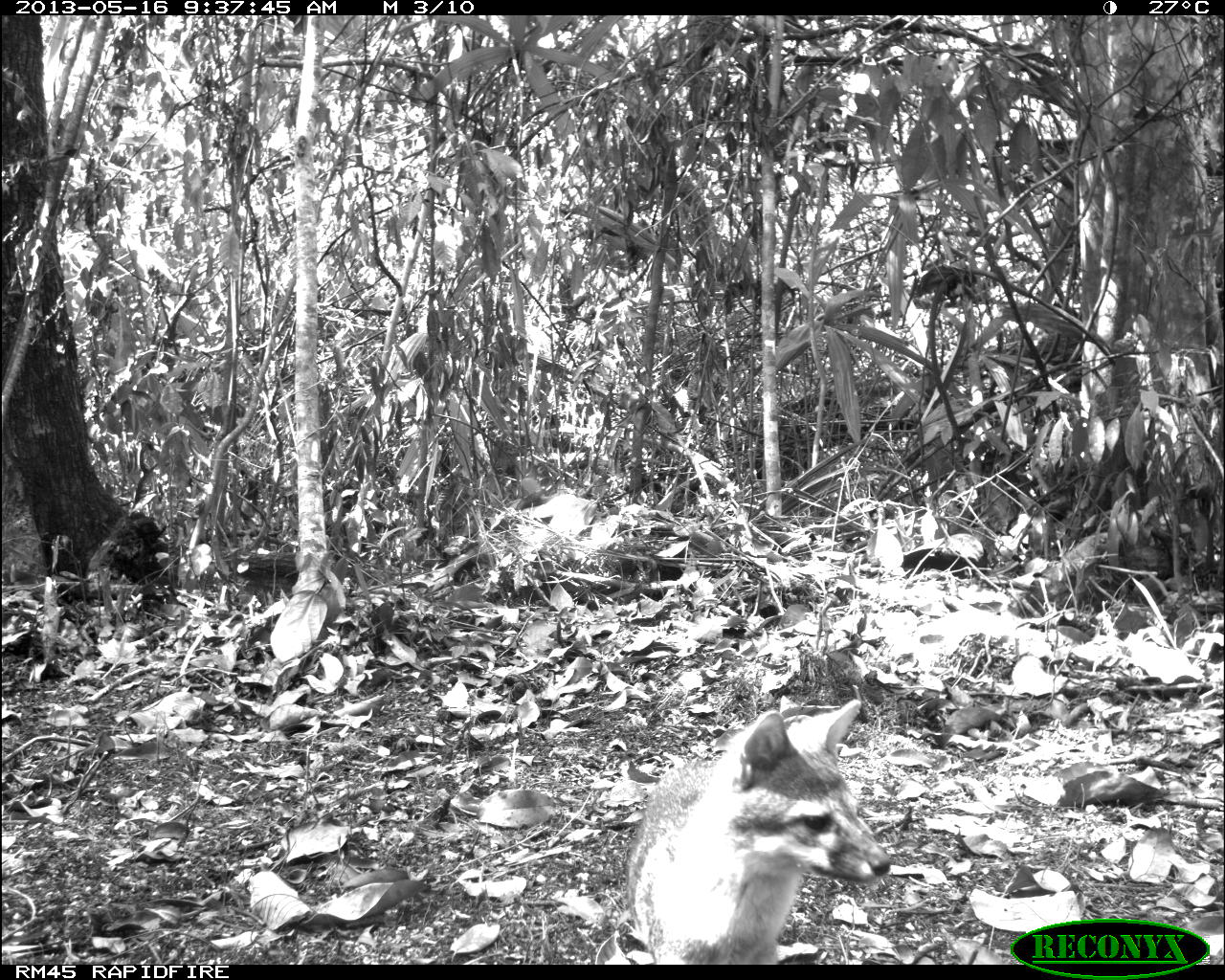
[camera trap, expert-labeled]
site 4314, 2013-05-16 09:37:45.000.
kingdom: Animalia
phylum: Chordata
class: Mammalia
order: Carnivora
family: Canidae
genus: Urocyon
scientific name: Urocyon cinereoargenteus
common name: gray fox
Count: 1.